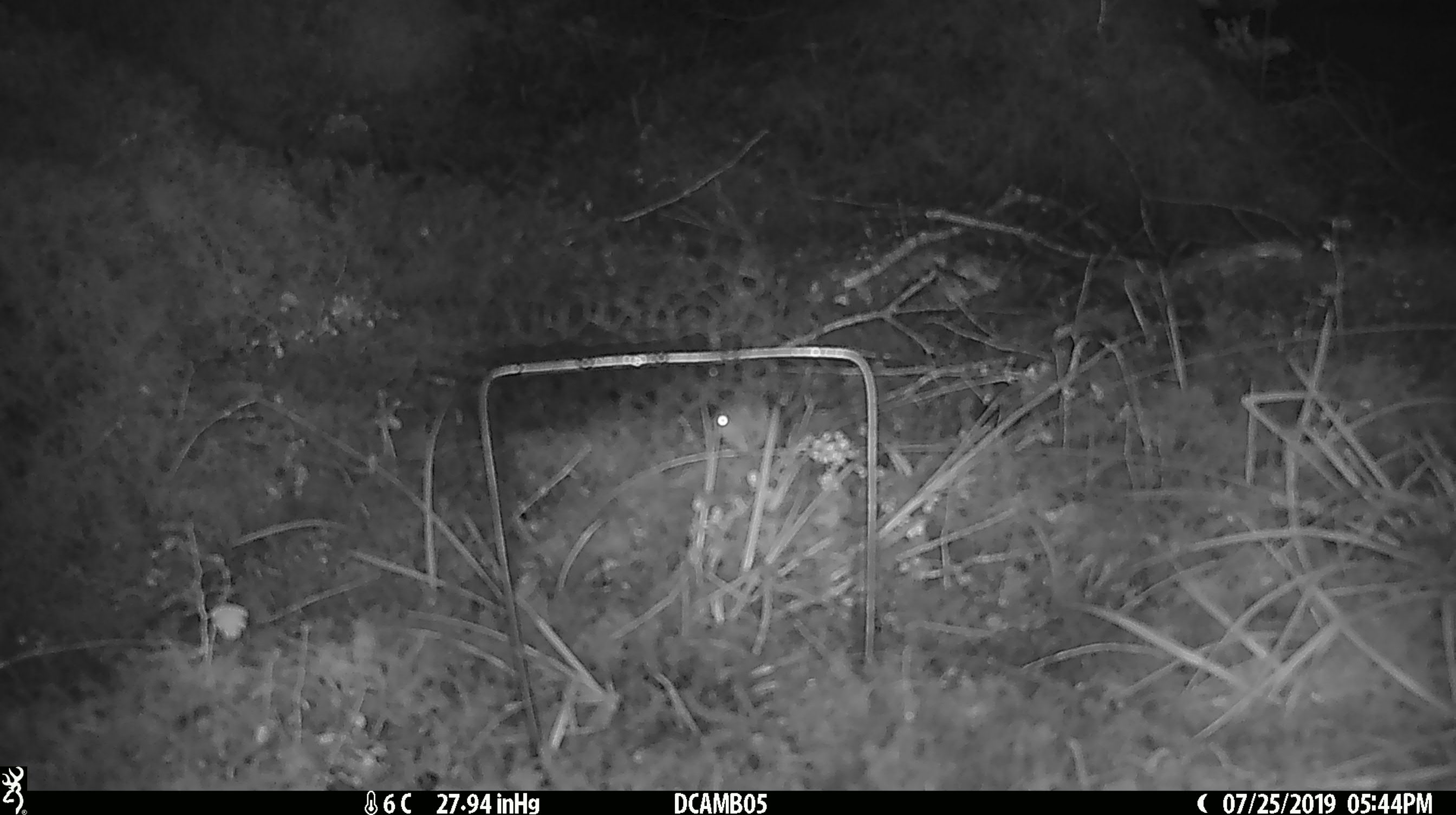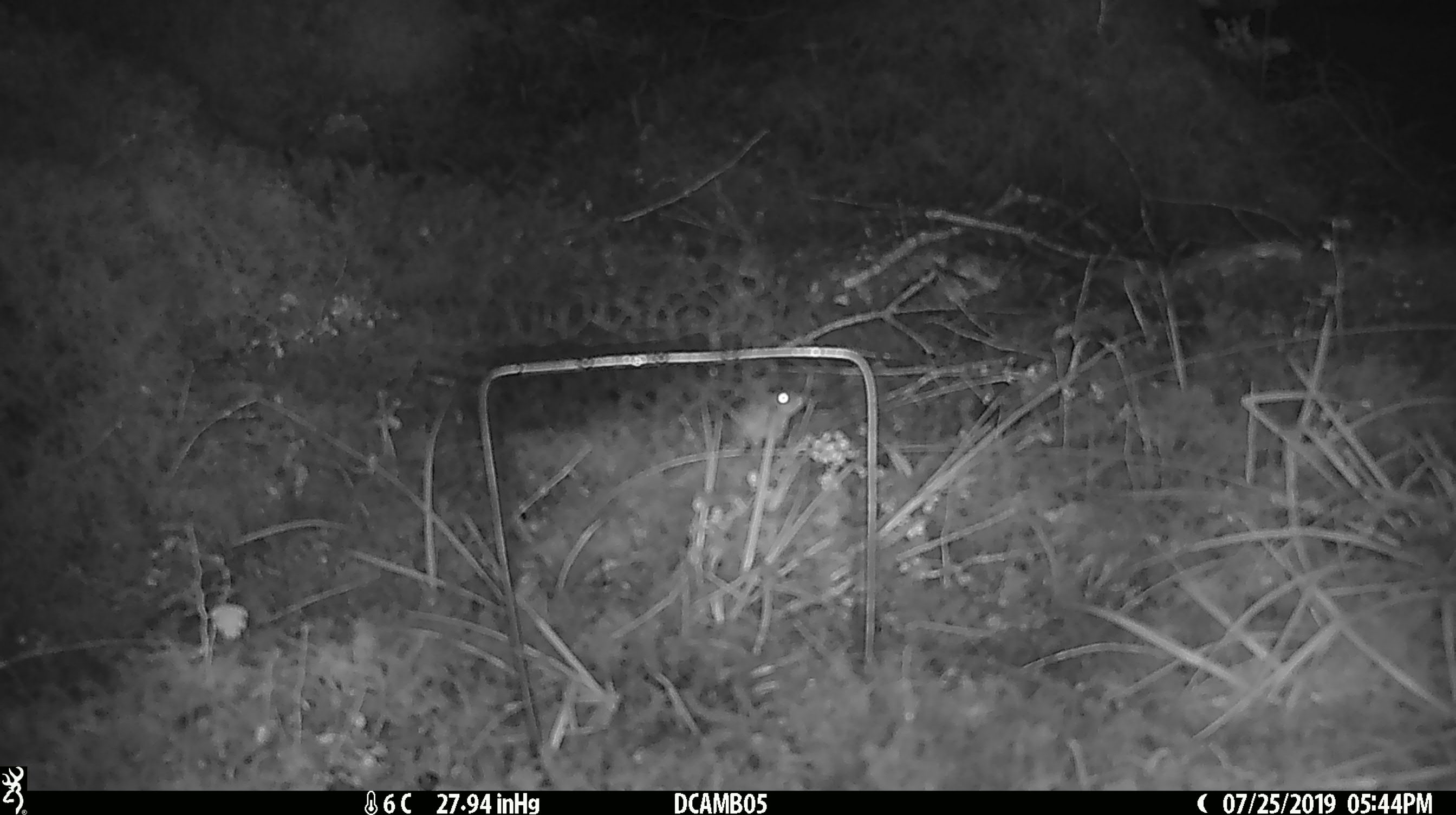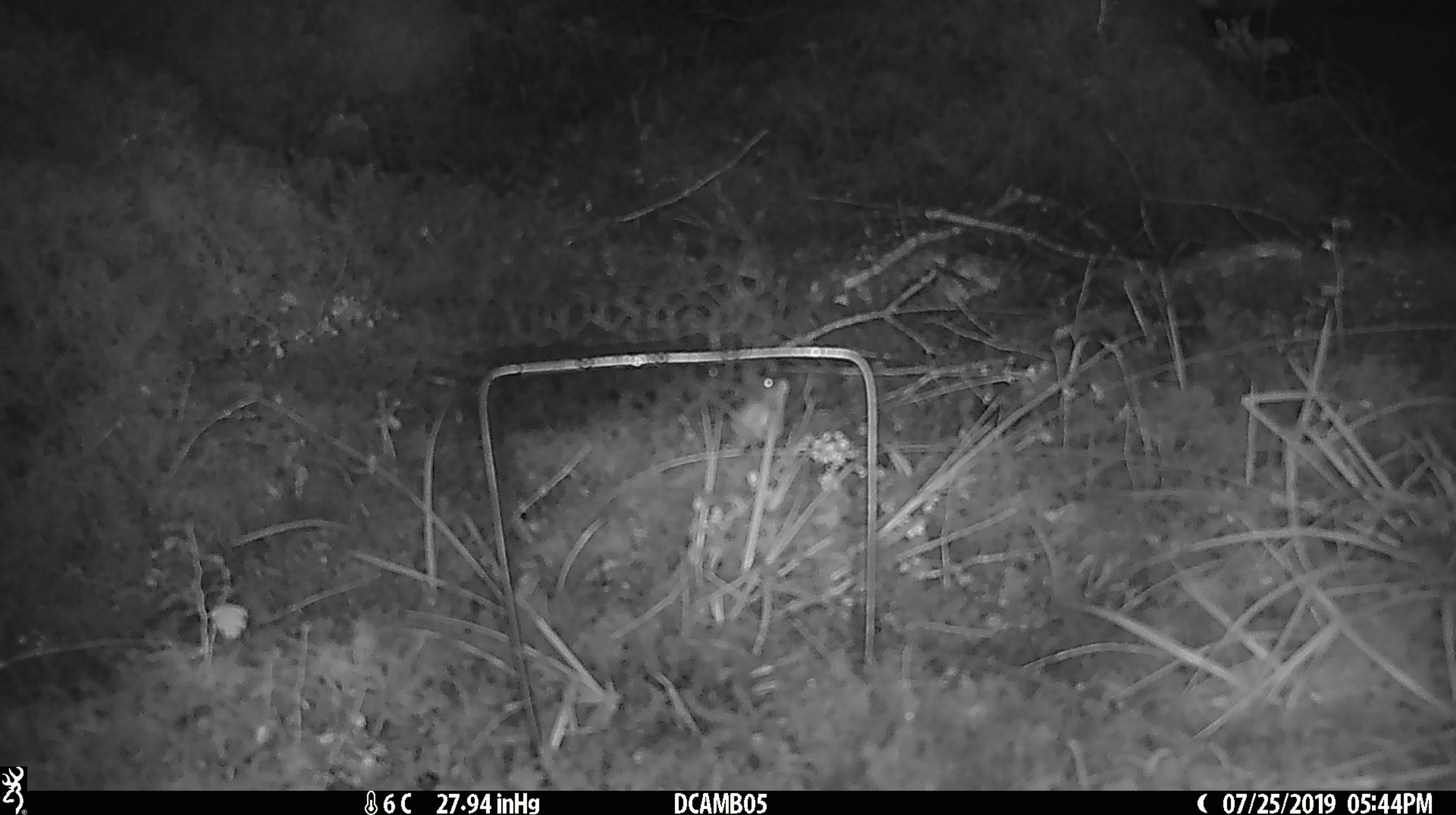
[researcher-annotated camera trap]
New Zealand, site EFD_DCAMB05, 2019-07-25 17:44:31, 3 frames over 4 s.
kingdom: Animalia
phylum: Chordata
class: Mammalia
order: Rodentia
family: Muridae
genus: Mus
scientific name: Mus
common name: mouse